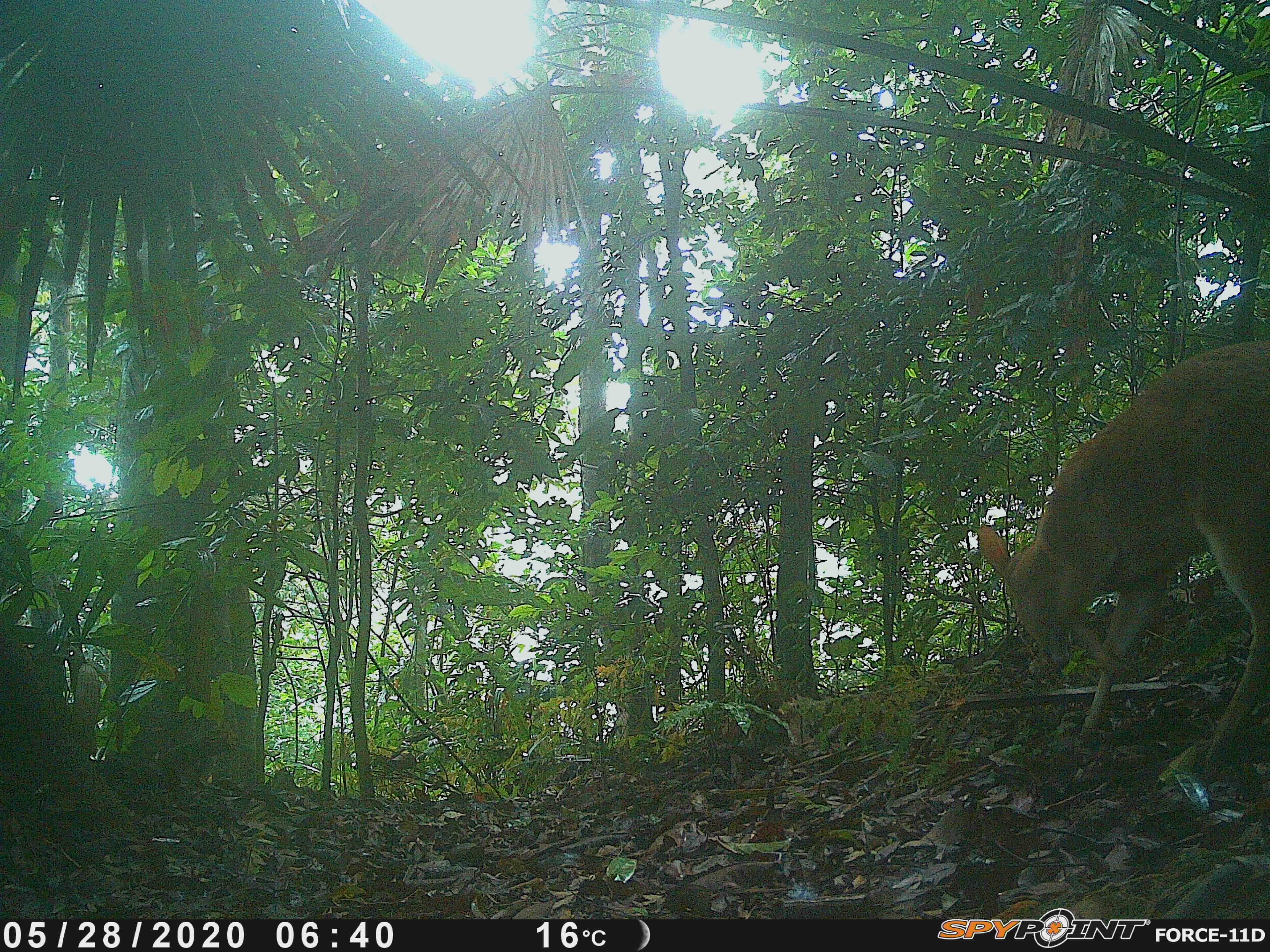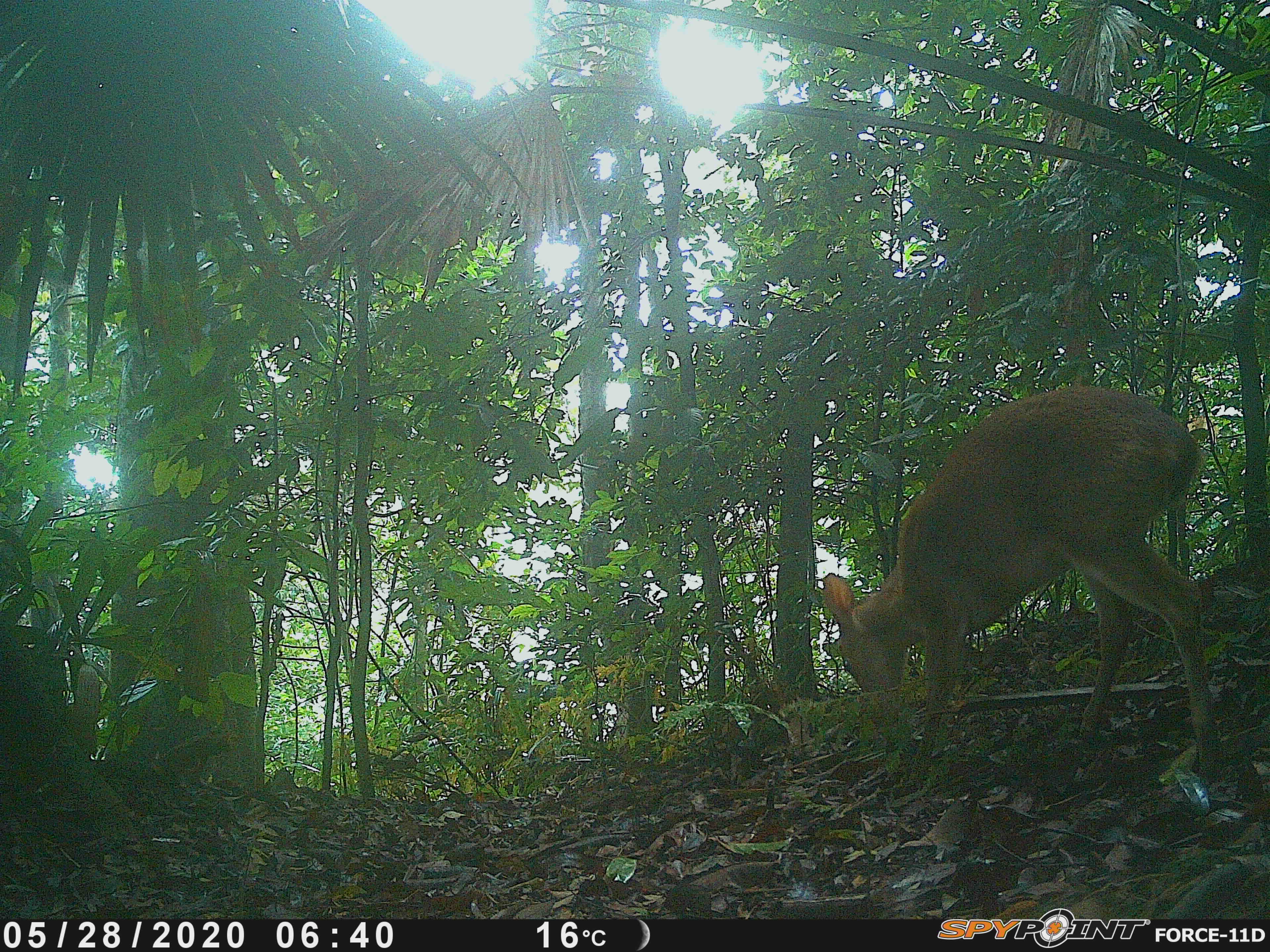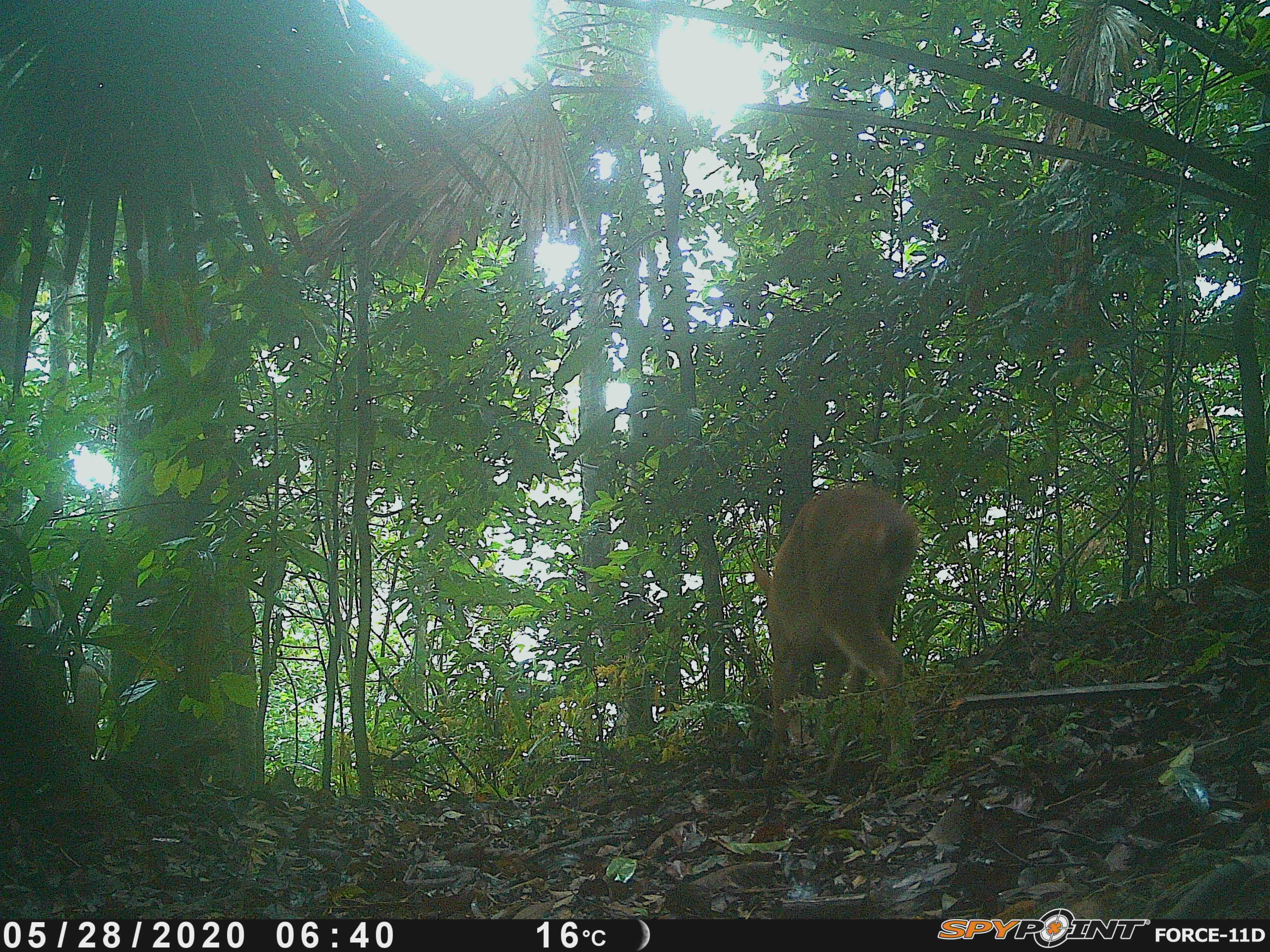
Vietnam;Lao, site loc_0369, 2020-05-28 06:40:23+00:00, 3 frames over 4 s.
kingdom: Animalia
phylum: Chordata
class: Mammalia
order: Artiodactyla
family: Cervidae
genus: Muntiacus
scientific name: Muntiacus vuquangensis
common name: large-antlered muntjac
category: large antlered muntjac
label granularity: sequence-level